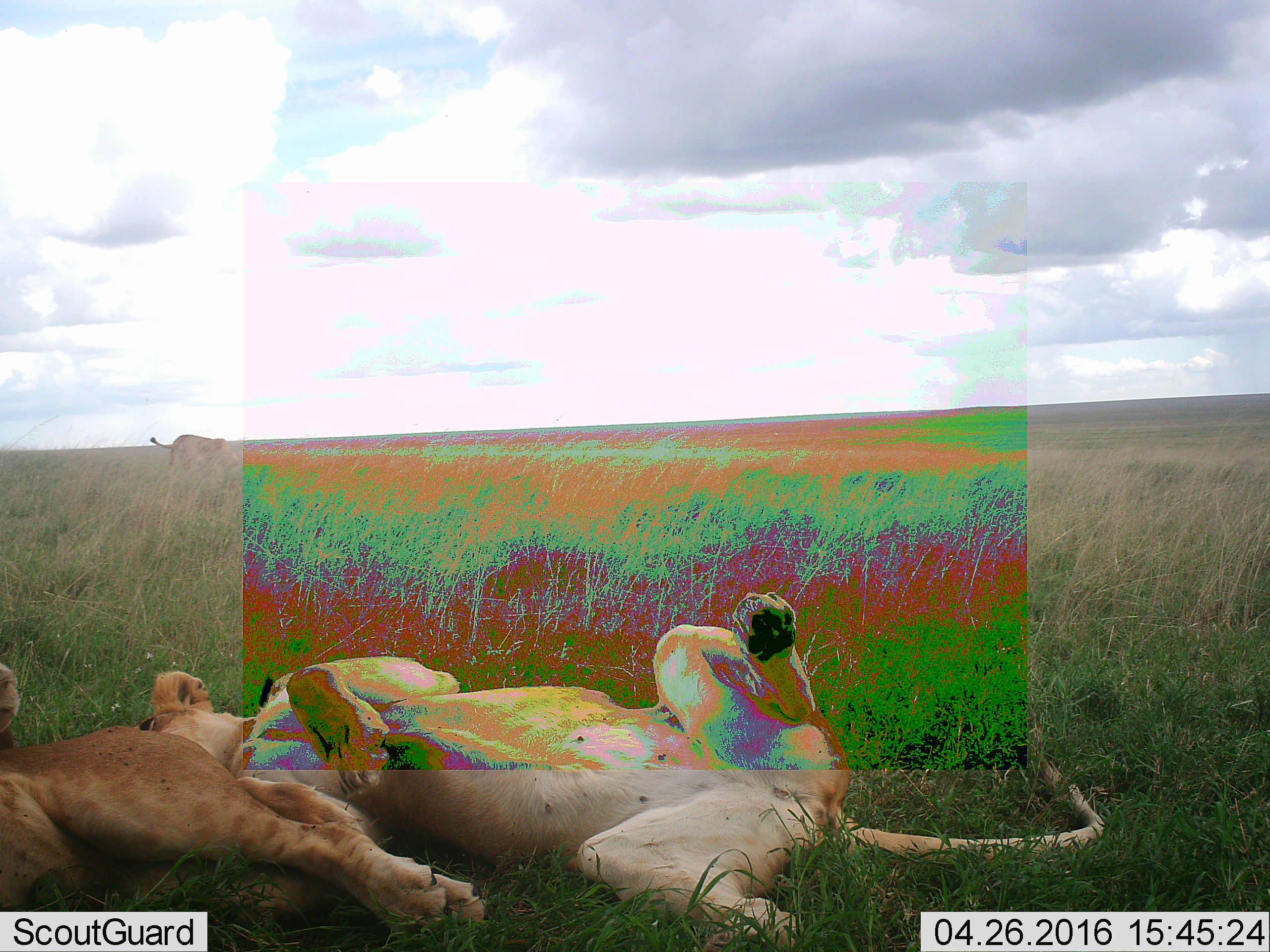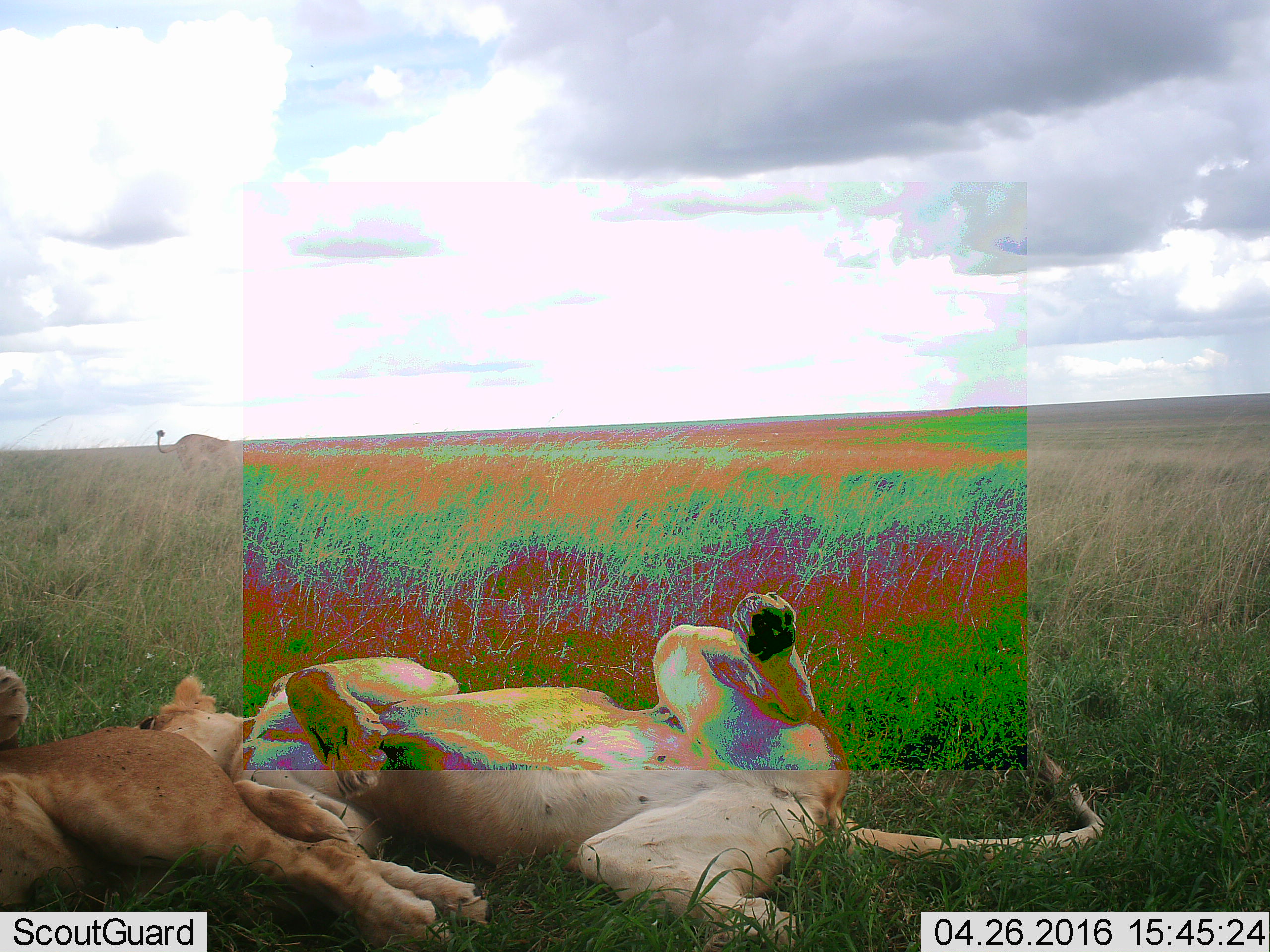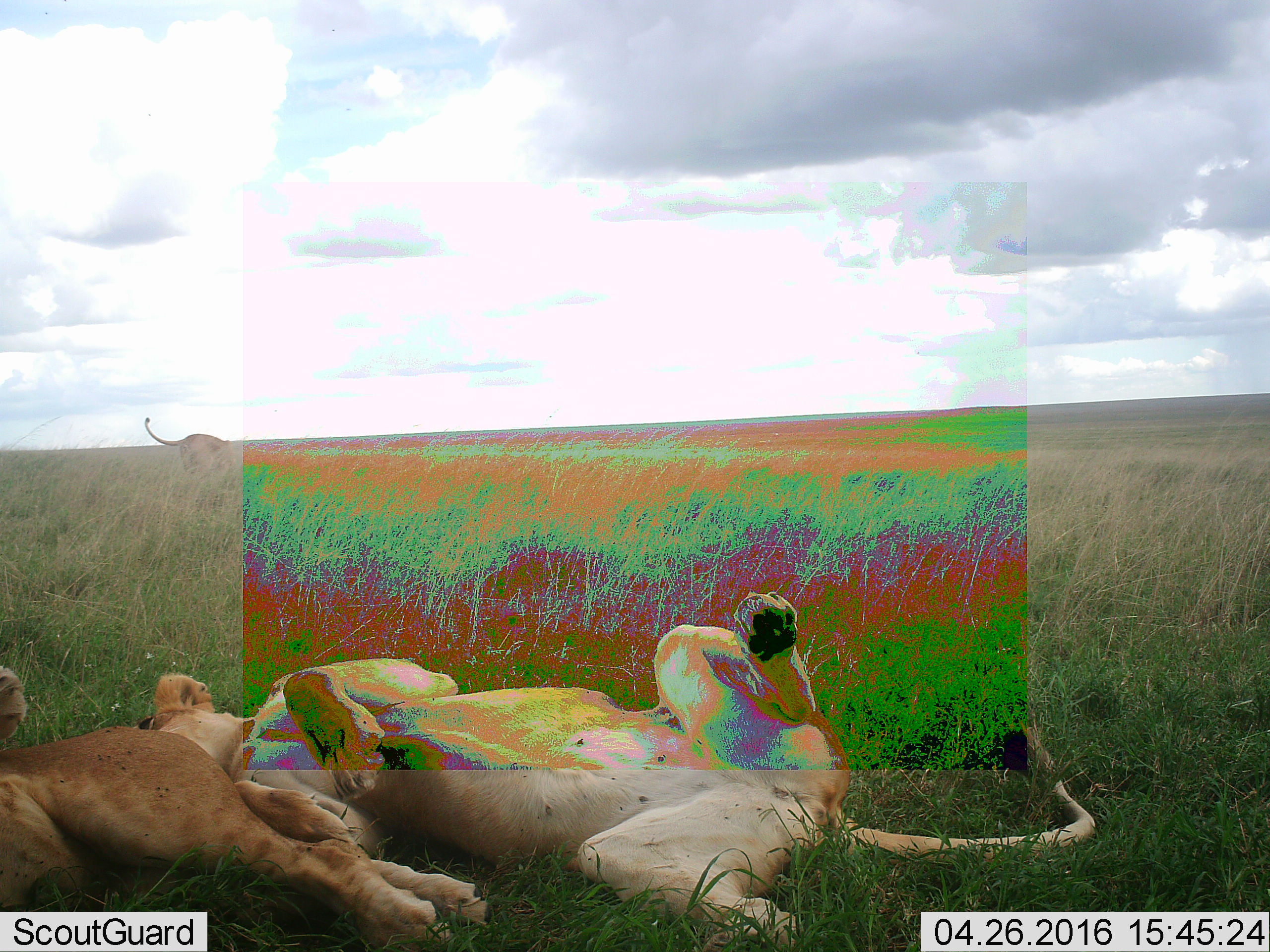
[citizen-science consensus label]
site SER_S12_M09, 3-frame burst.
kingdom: Animalia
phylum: Chordata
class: Mammalia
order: Carnivora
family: Felidae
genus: Panthera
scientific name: Panthera leo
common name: lion female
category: lionfemale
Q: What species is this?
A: Lionfemale (lion female) (Panthera leo).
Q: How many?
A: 2.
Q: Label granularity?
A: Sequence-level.